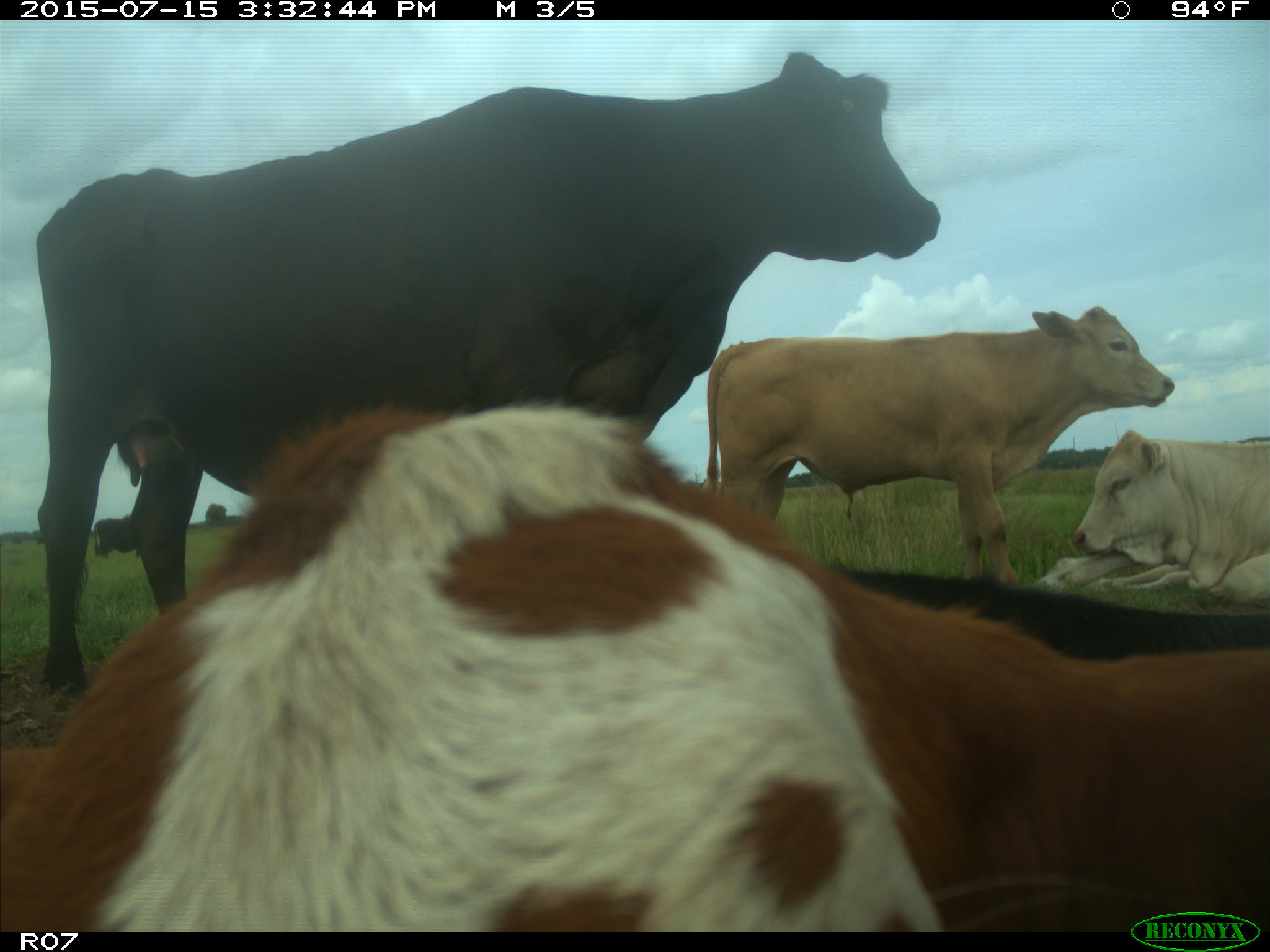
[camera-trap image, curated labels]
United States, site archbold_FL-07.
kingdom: Animalia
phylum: Chordata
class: Mammalia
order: Artiodactyla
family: Bovidae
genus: Bos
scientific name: Bos taurus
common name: domestic cow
Bos taurus (domestic cow).